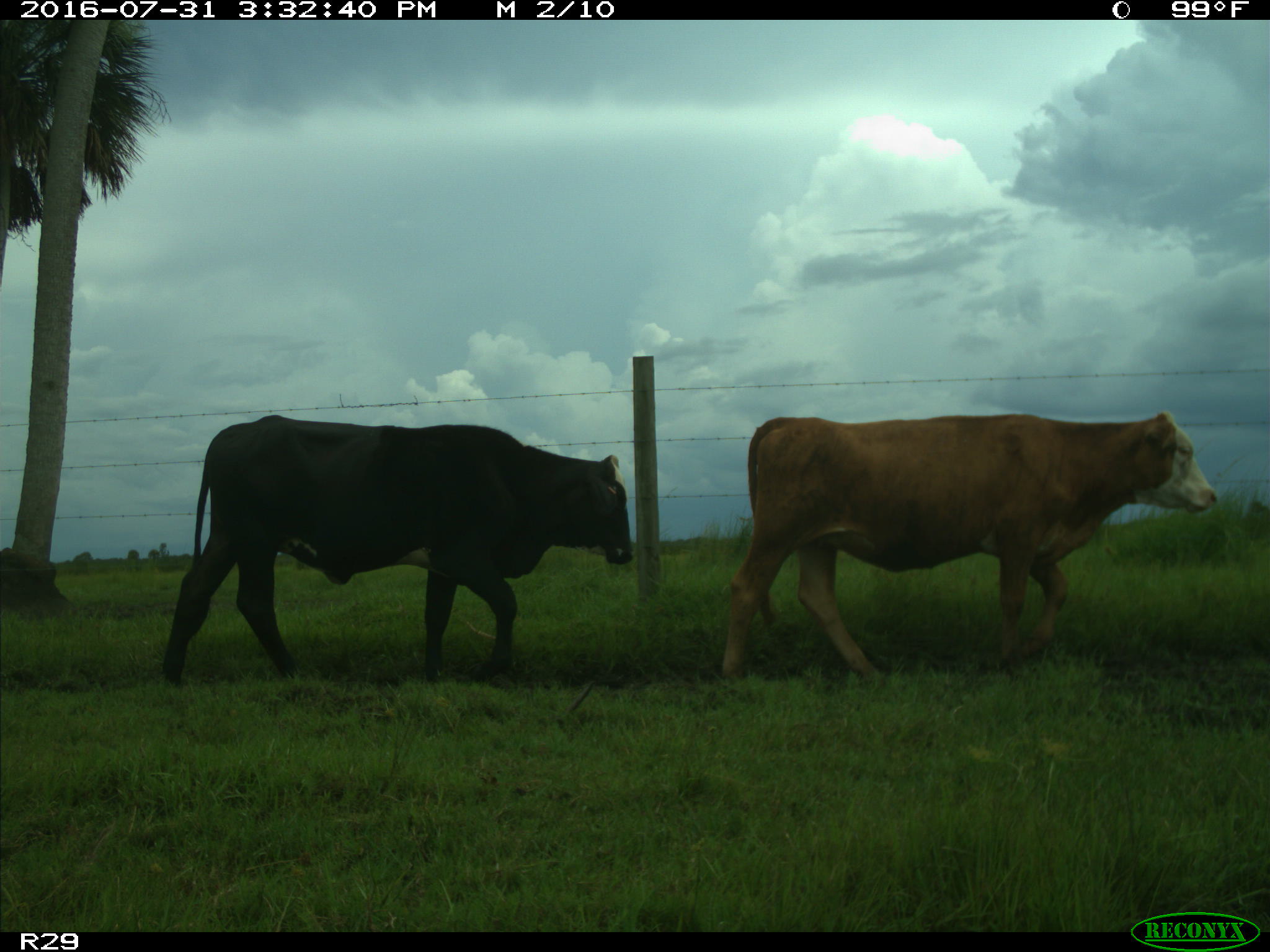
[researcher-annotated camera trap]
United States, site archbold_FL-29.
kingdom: Animalia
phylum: Chordata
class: Mammalia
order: Artiodactyla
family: Bovidae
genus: Bos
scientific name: Bos taurus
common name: domestic cow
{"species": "Bos taurus (domestic cow)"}